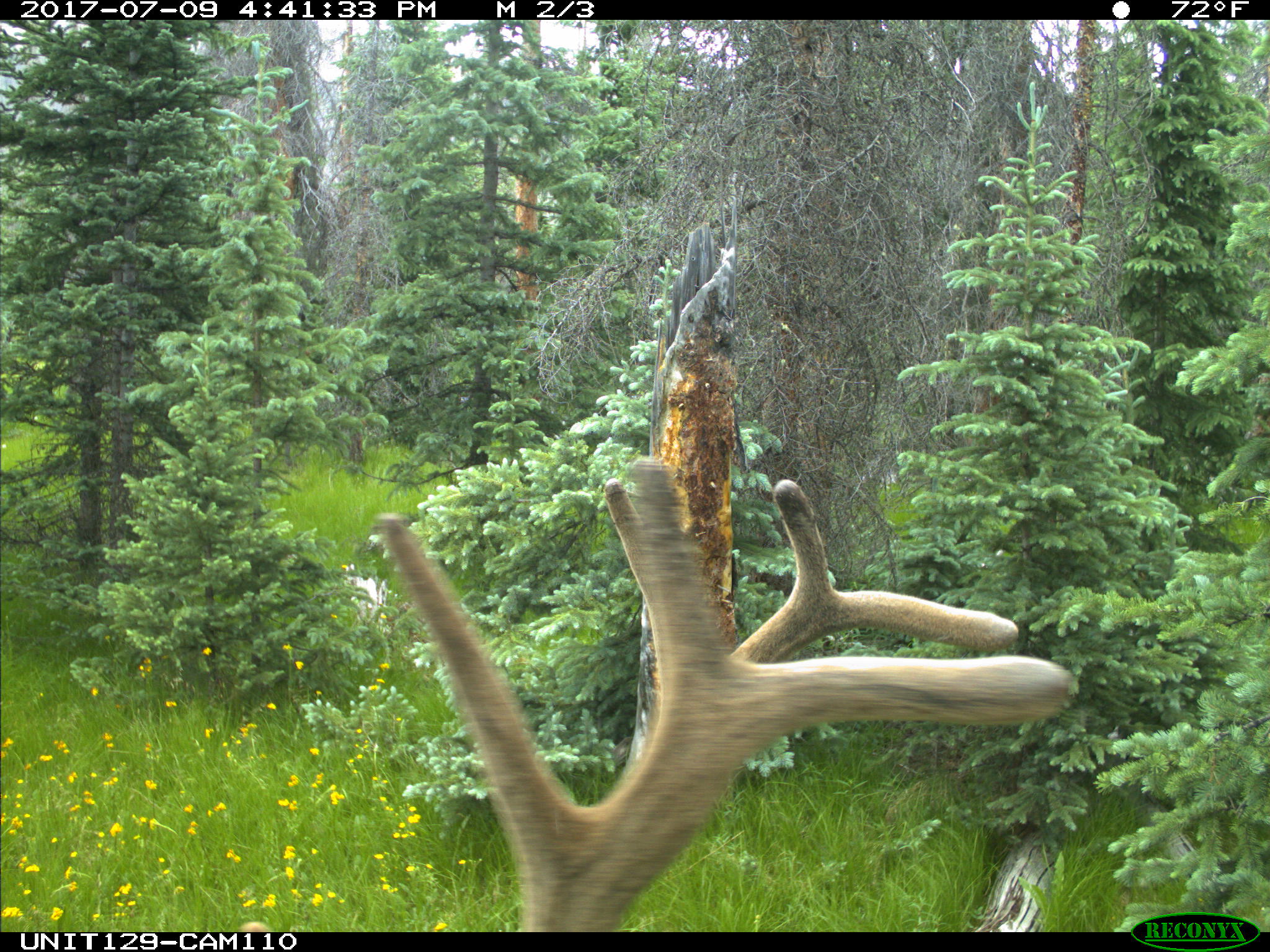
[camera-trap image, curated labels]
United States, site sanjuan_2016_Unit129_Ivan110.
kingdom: Animalia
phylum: Chordata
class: Mammalia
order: Artiodactyla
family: Cervidae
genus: Cervus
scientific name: Cervus elaphus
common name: red deer